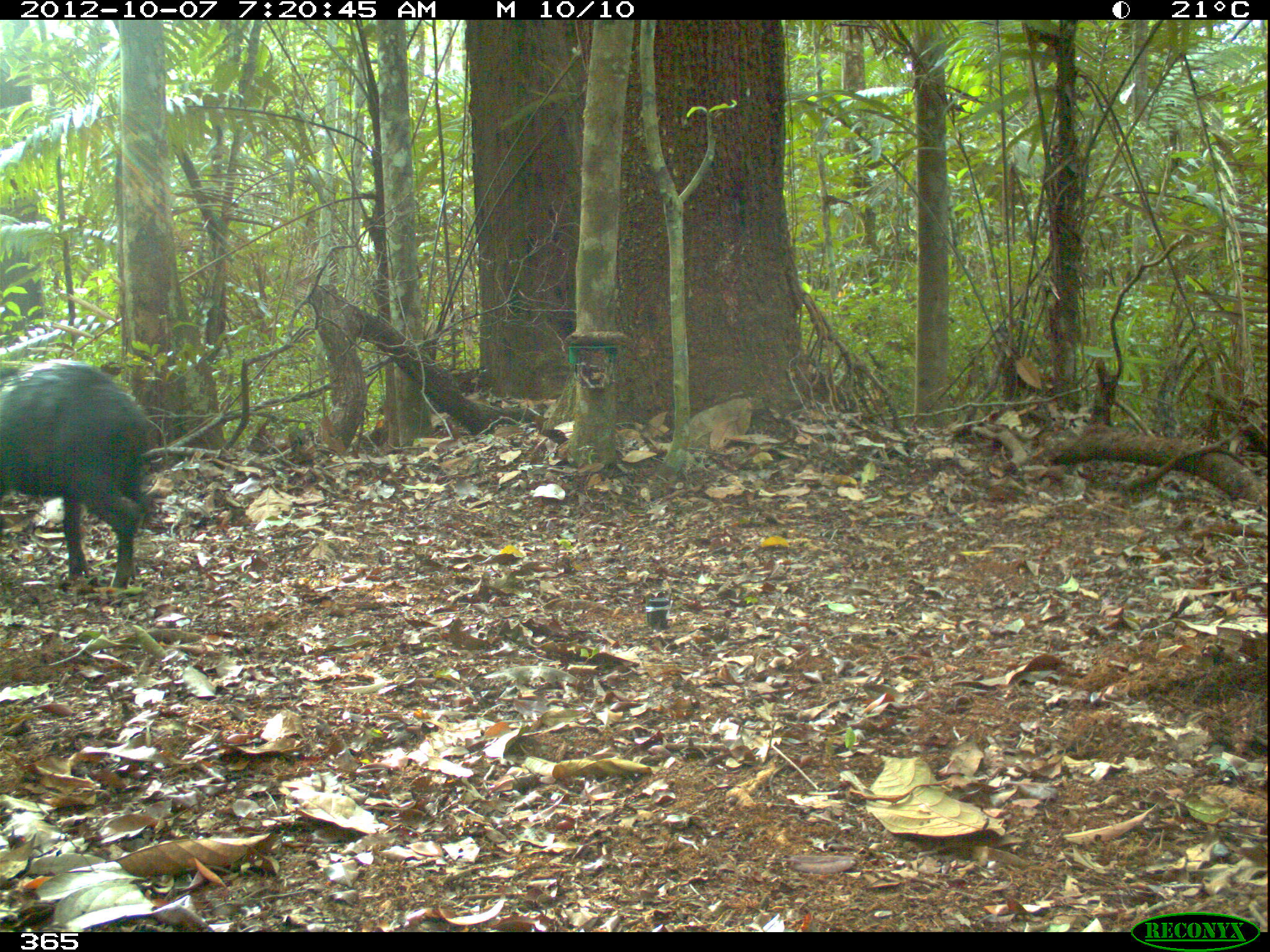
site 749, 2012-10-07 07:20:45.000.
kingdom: Animalia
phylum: Chordata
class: Mammalia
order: Artiodactyla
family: Tayassuidae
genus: Tayassu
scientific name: Tayassu pecari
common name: white-lipped peccary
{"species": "Tayassu pecari (white-lipped peccary)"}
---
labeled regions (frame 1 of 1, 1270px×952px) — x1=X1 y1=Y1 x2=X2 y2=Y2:
tayassu pecari: x1=1 y1=360 x2=150 y2=585